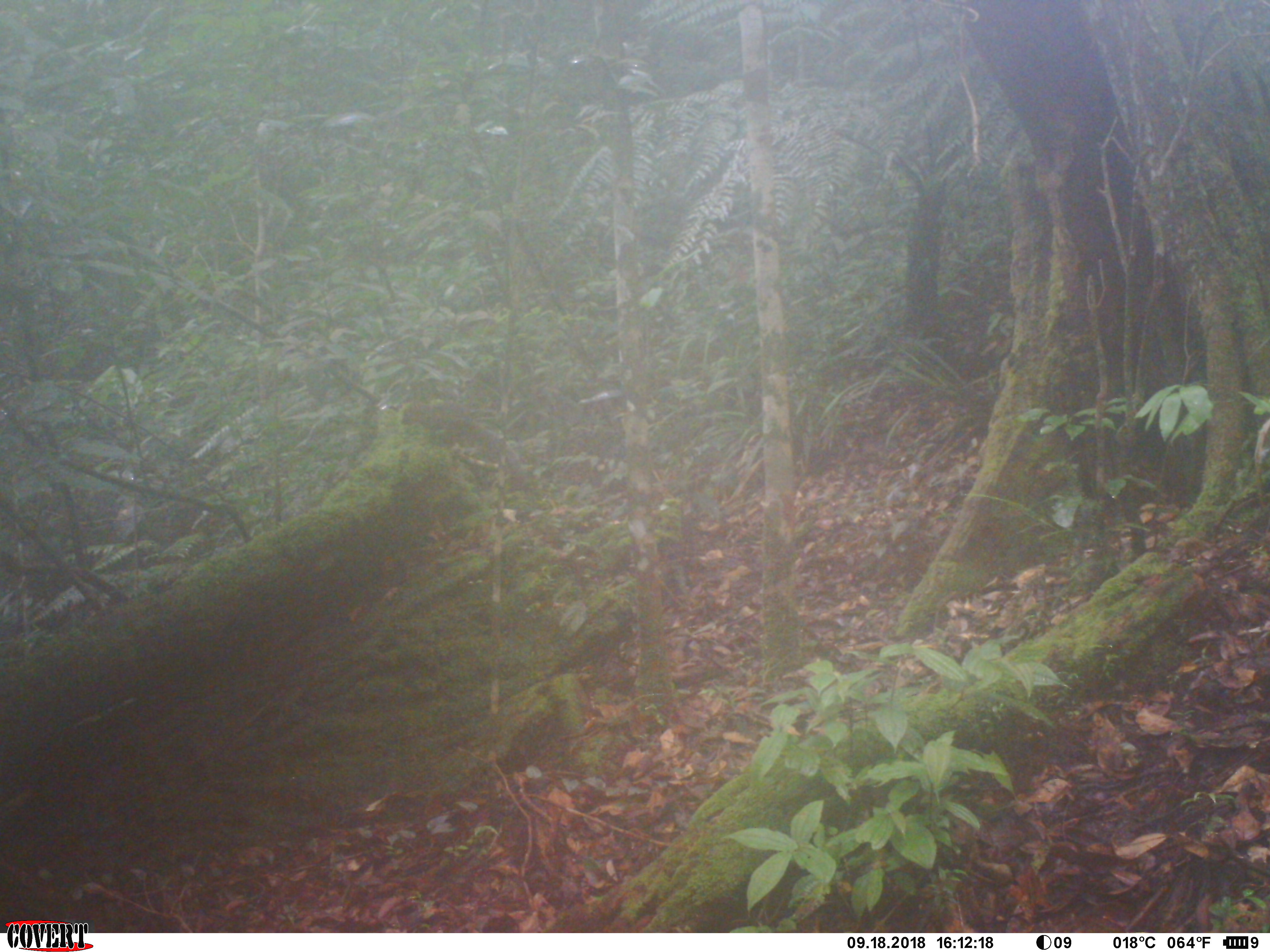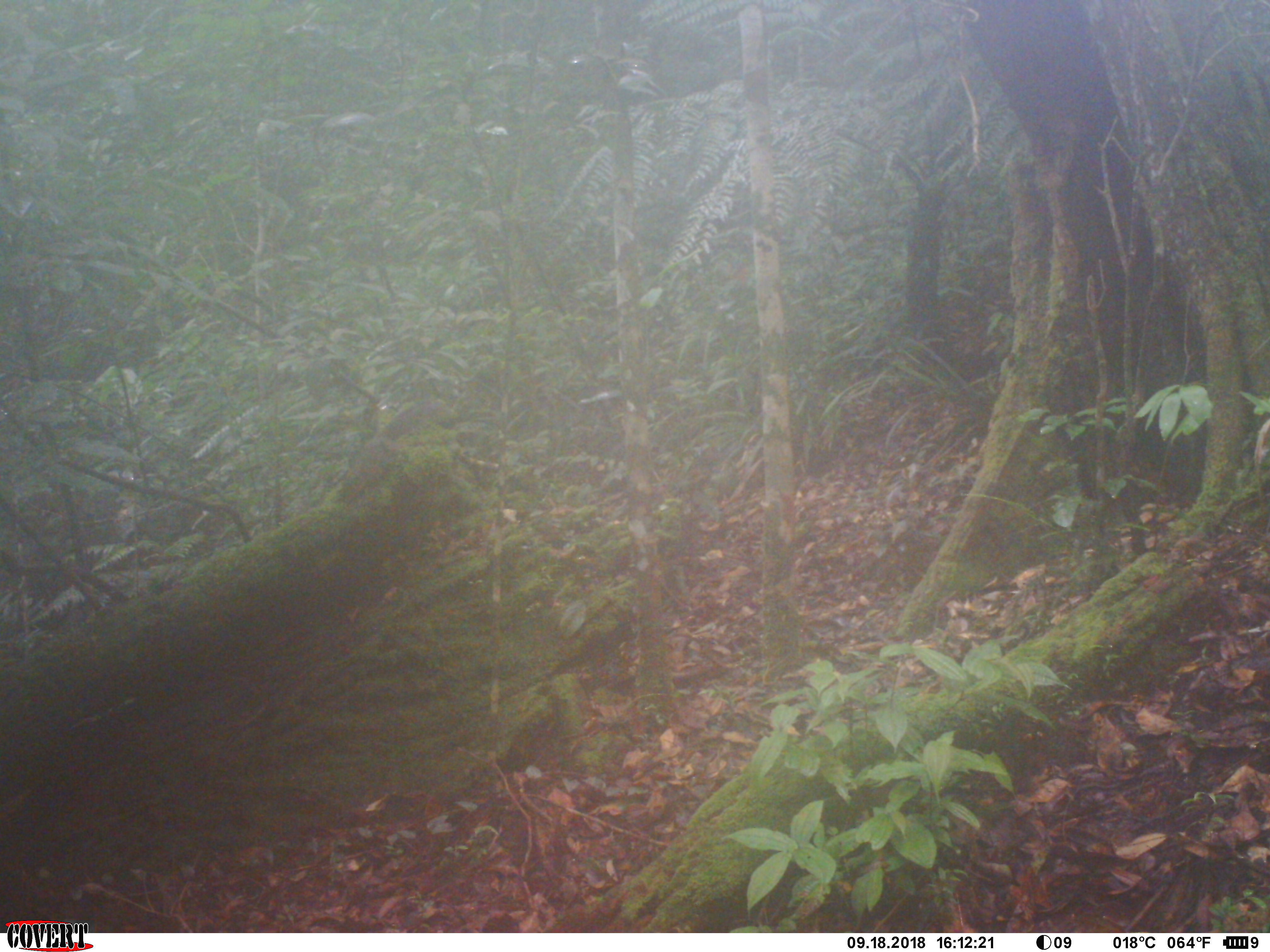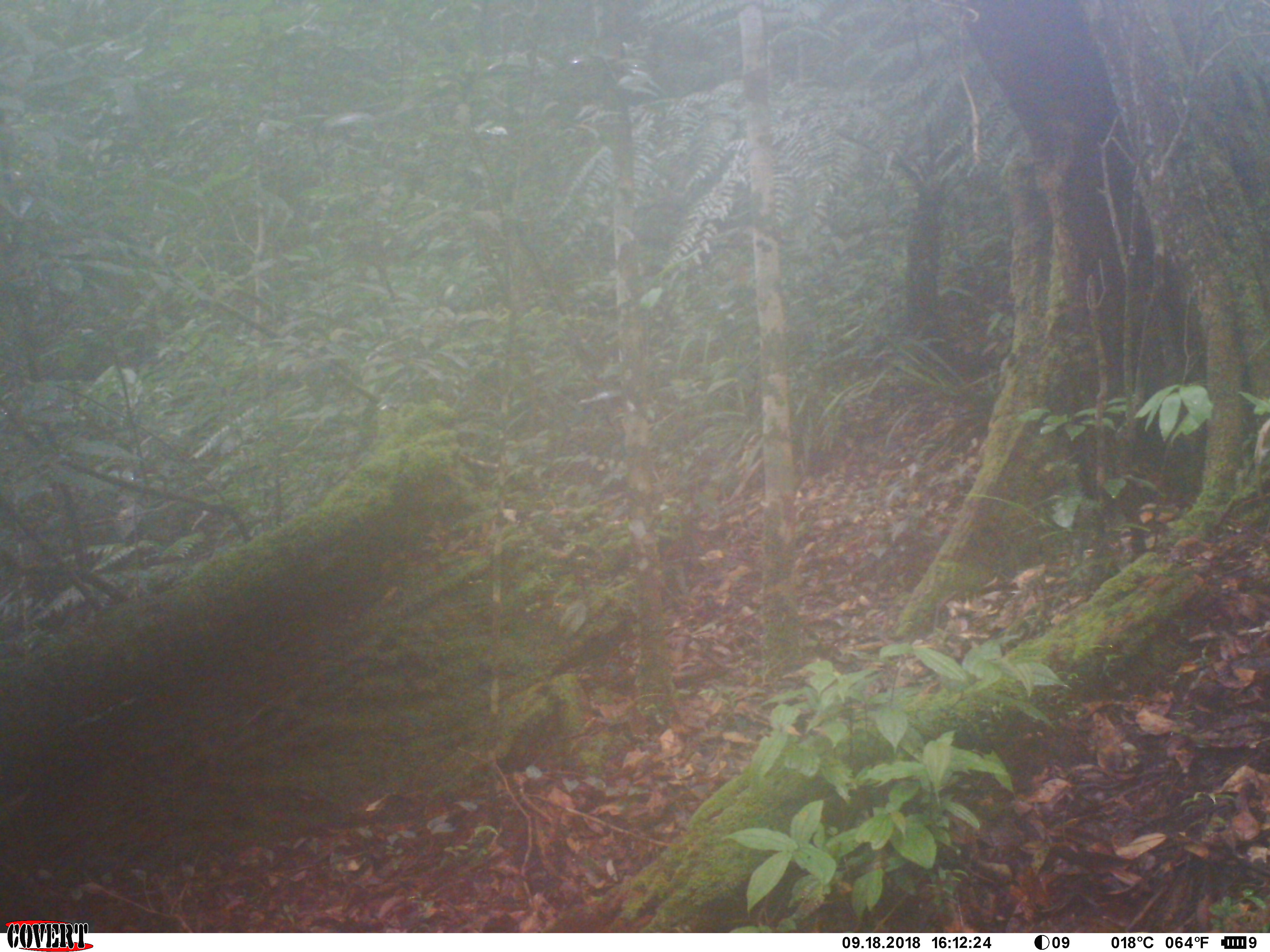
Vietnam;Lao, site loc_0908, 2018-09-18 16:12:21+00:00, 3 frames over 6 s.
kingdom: Animalia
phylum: Chordata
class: Mammalia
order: Rodentia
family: Sciuridae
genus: Dremomys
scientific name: Dremomys rufigenis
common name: red-cheeked squirrel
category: red cheeked squirrel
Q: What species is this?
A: Red cheeked squirrel (red-cheeked squirrel) (Dremomys rufigenis).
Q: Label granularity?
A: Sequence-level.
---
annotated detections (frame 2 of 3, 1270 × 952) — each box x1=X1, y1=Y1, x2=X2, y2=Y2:
red cheeked squirrel: x1=337, y1=396, x2=445, y2=506